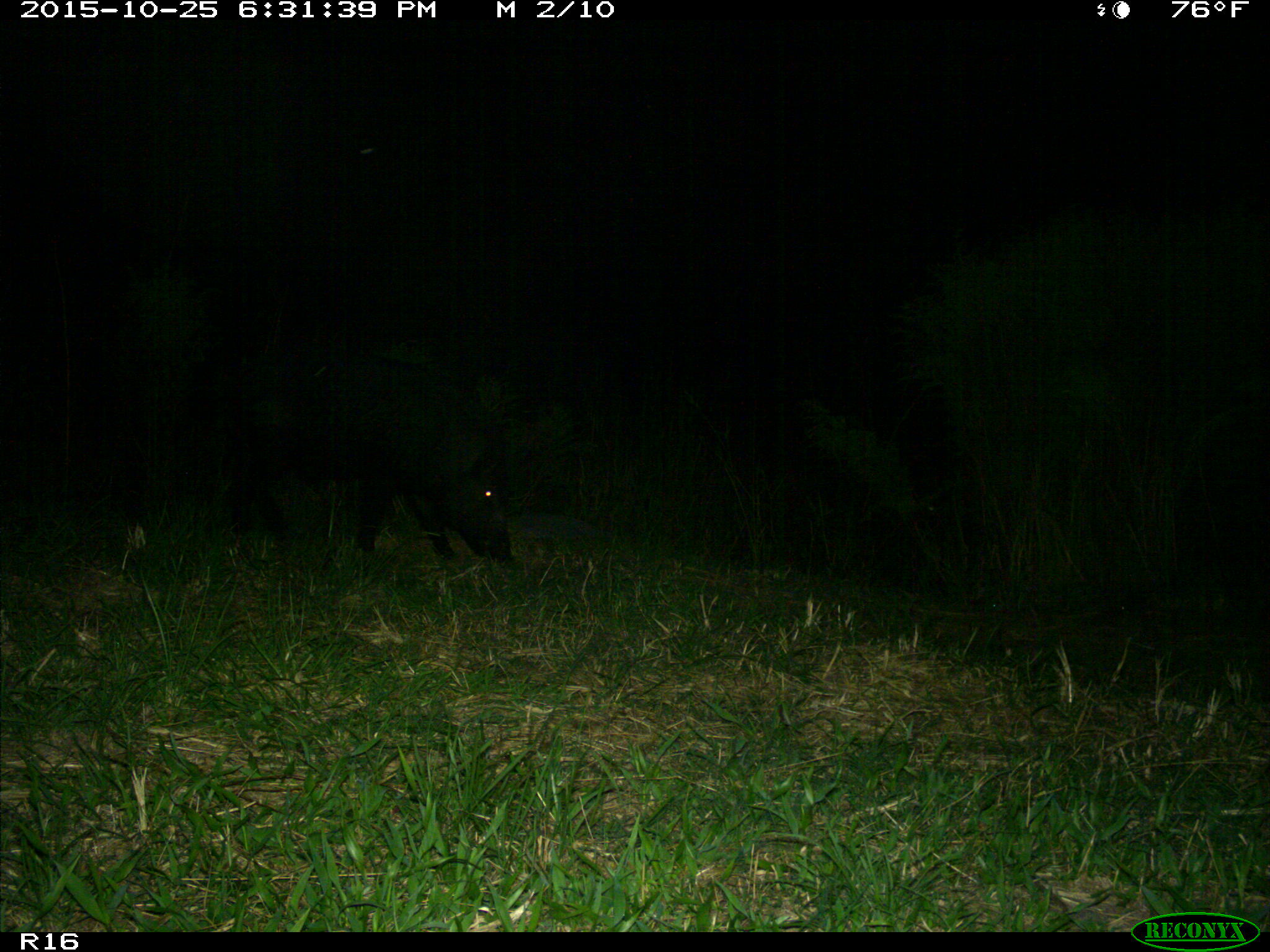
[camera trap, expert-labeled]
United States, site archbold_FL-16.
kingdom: Animalia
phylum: Chordata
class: Mammalia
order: Artiodactyla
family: Suidae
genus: Sus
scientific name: Sus scrofa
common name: wild boar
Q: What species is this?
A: Sus scrofa (wild boar).